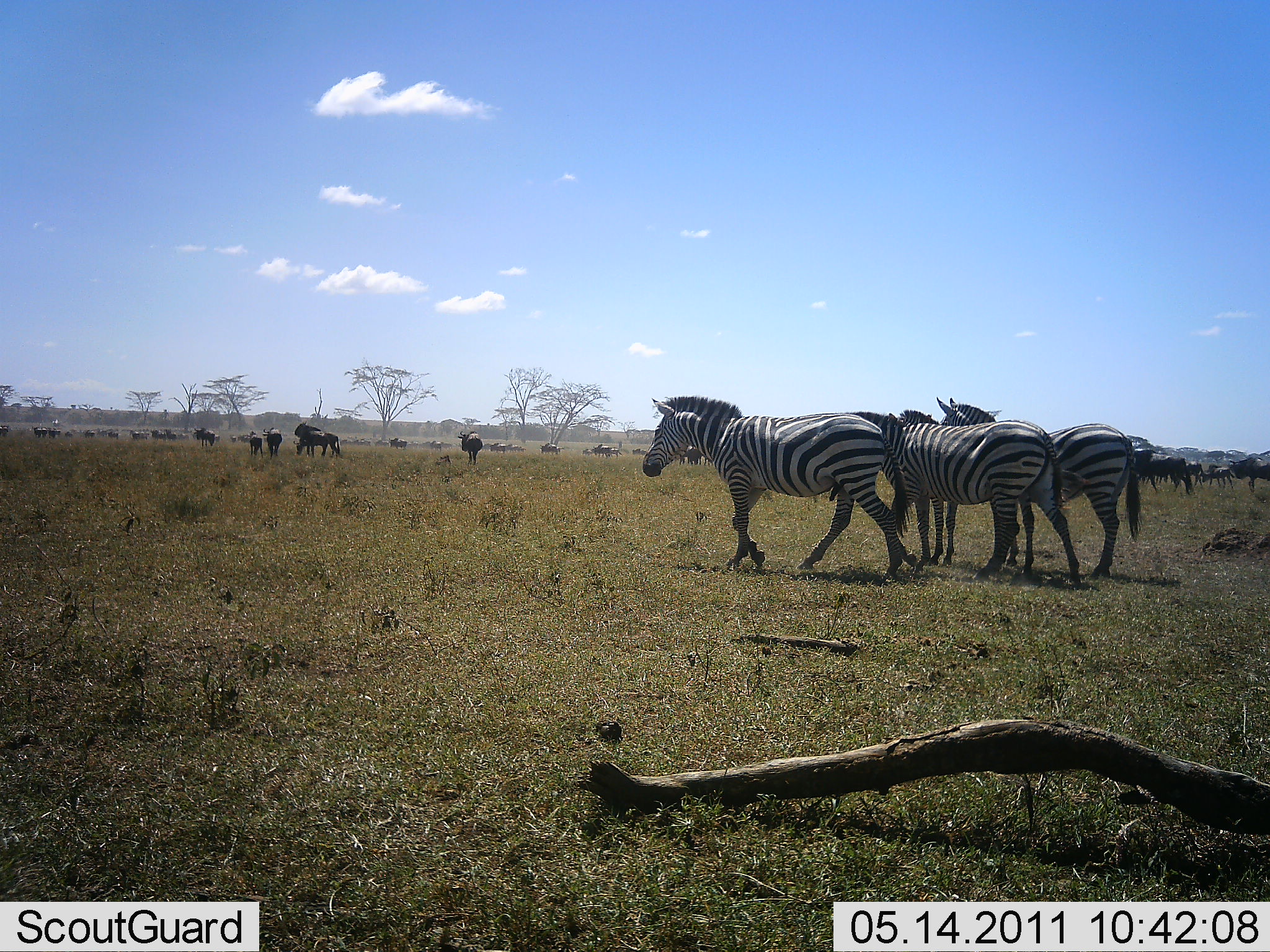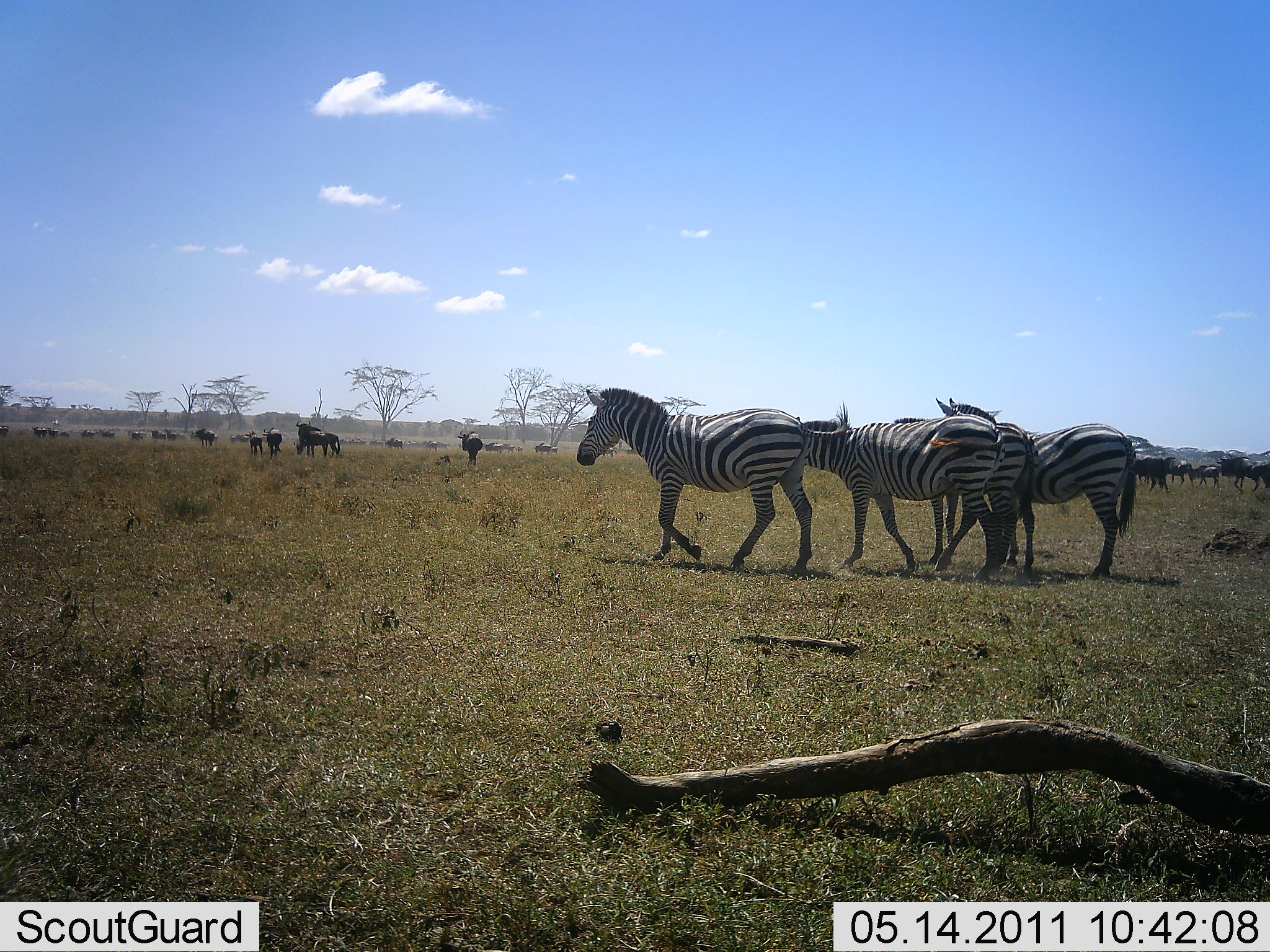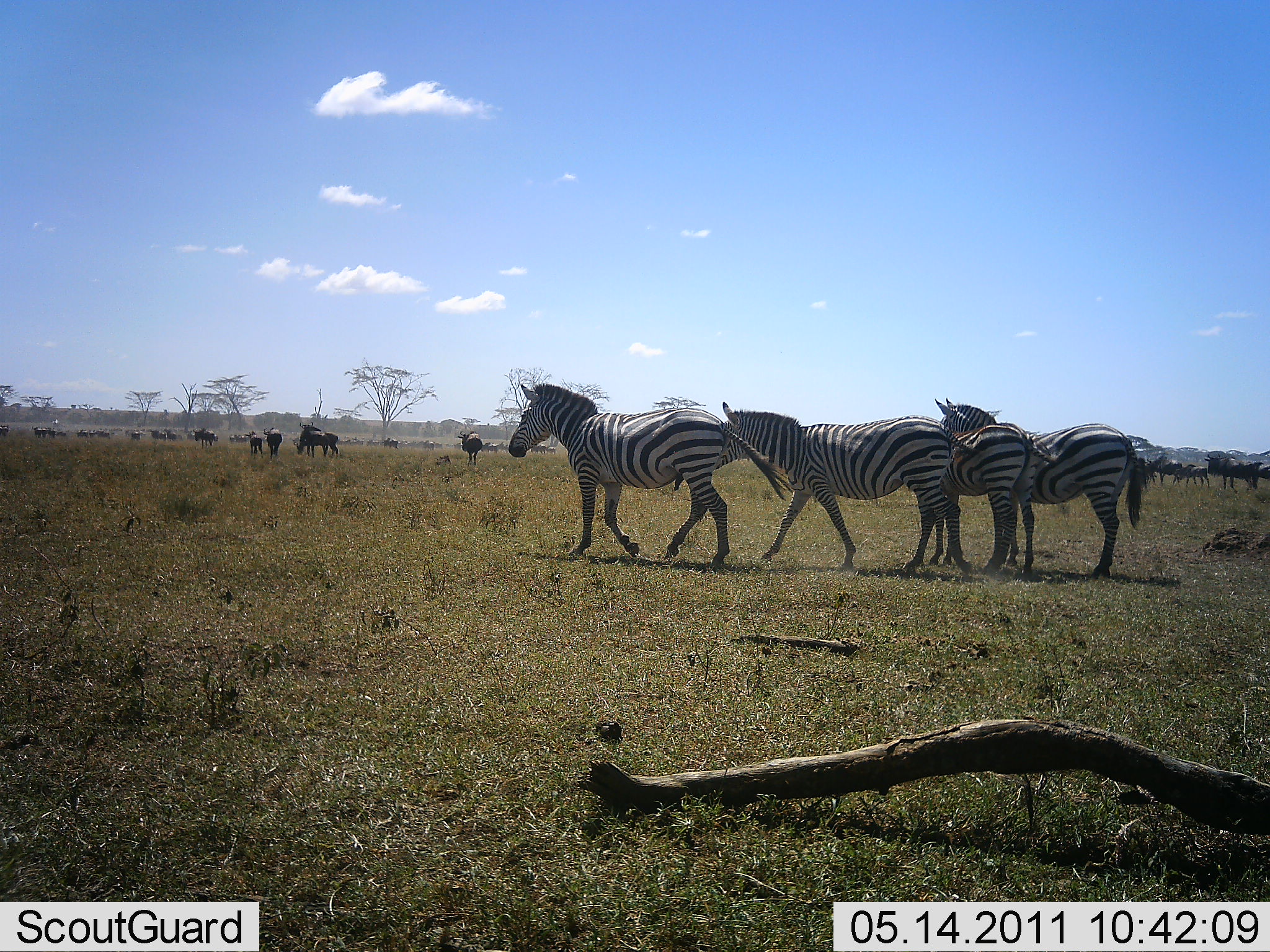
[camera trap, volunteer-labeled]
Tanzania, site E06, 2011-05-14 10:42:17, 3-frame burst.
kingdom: Animalia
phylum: Chordata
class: Mammalia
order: Artiodactyla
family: Bovidae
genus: Connochaetes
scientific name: Connochaetes taurinus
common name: blue wildebeest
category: wildebeest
Wildebeest (blue wildebeest) (Connochaetes taurinus), count 11-50. Behavior (volunteer vote fractions): standing 75%, resting 6%, moving 75%, interacting 6%. Young present (vote fraction): 0%. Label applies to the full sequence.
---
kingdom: Animalia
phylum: Chordata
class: Mammalia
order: Perissodactyla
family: Equidae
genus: Equus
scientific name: Equus quagga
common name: plains zebra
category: zebra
Zebra (plains zebra) (Equus quagga), count 4. Behavior (volunteer vote fractions): standing 65%, resting 0%, moving 81%, interacting 4%. Young present (vote fraction): 0%. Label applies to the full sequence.